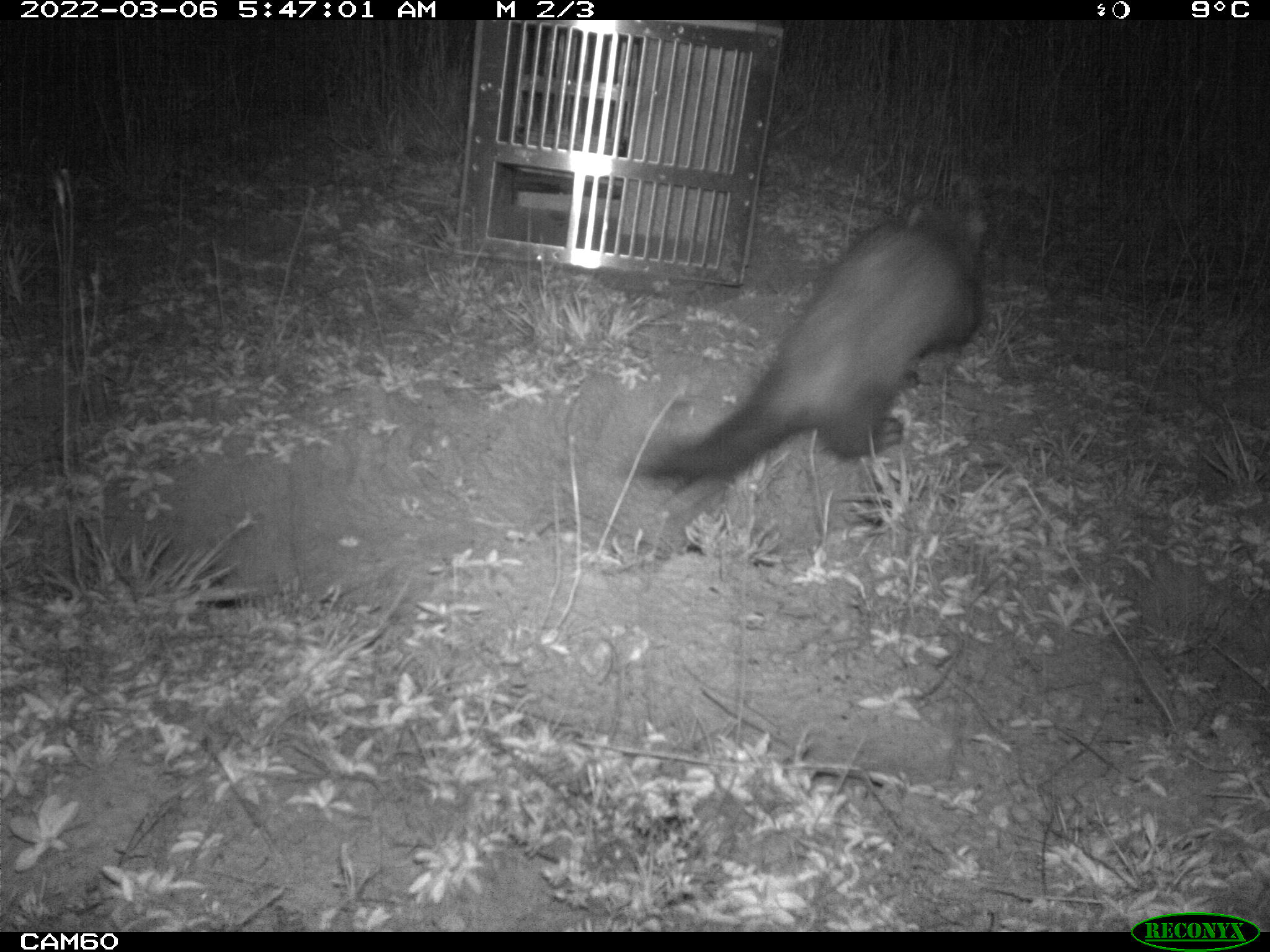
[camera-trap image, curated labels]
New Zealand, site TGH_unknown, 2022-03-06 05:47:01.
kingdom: Animalia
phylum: Chordata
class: Mammalia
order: Carnivora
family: Mustelidae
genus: Mustela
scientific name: Mustela furo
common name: ferret